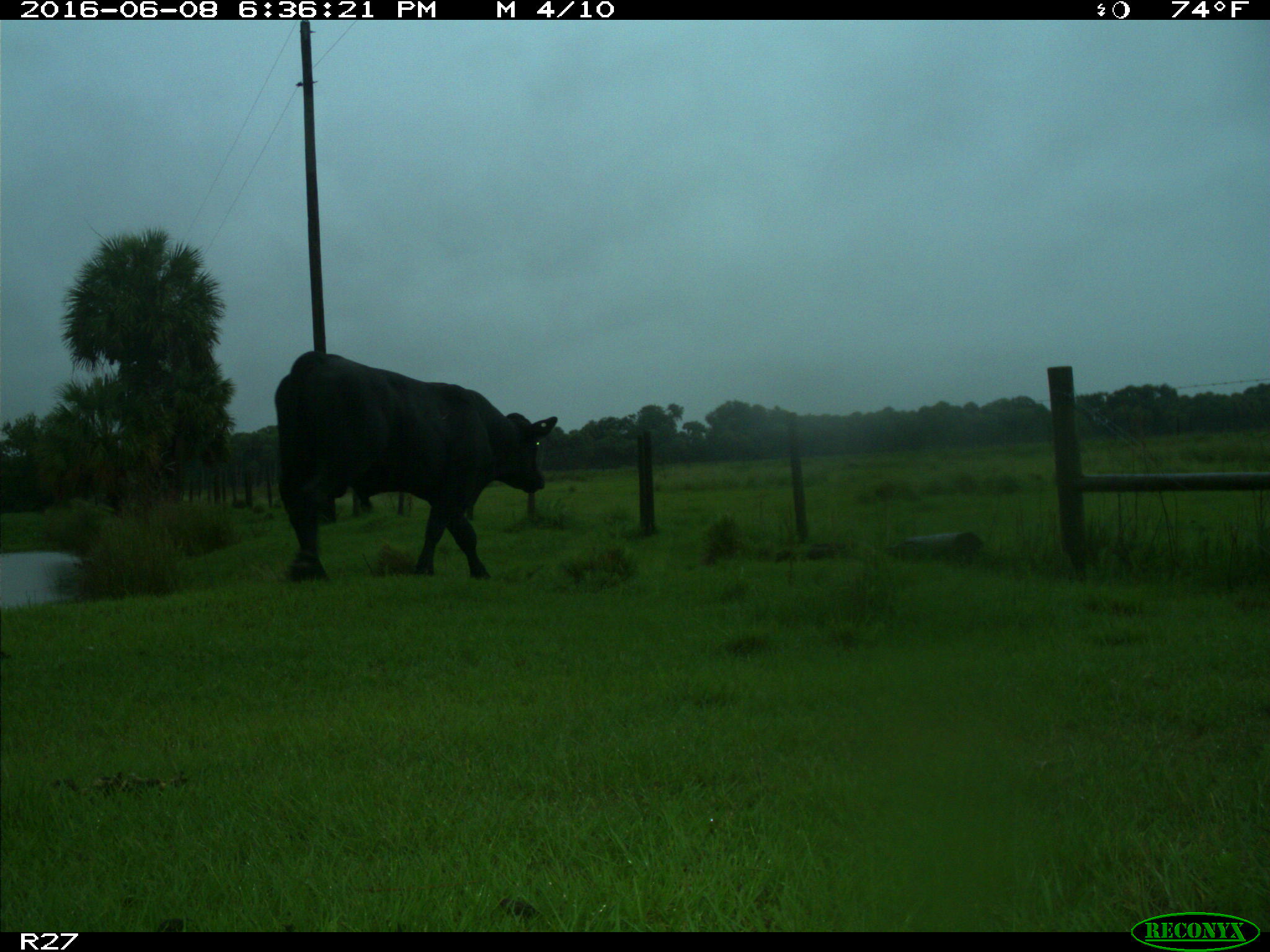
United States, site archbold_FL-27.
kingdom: Animalia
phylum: Chordata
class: Mammalia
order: Artiodactyla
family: Bovidae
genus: Bos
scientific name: Bos taurus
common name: domestic cow